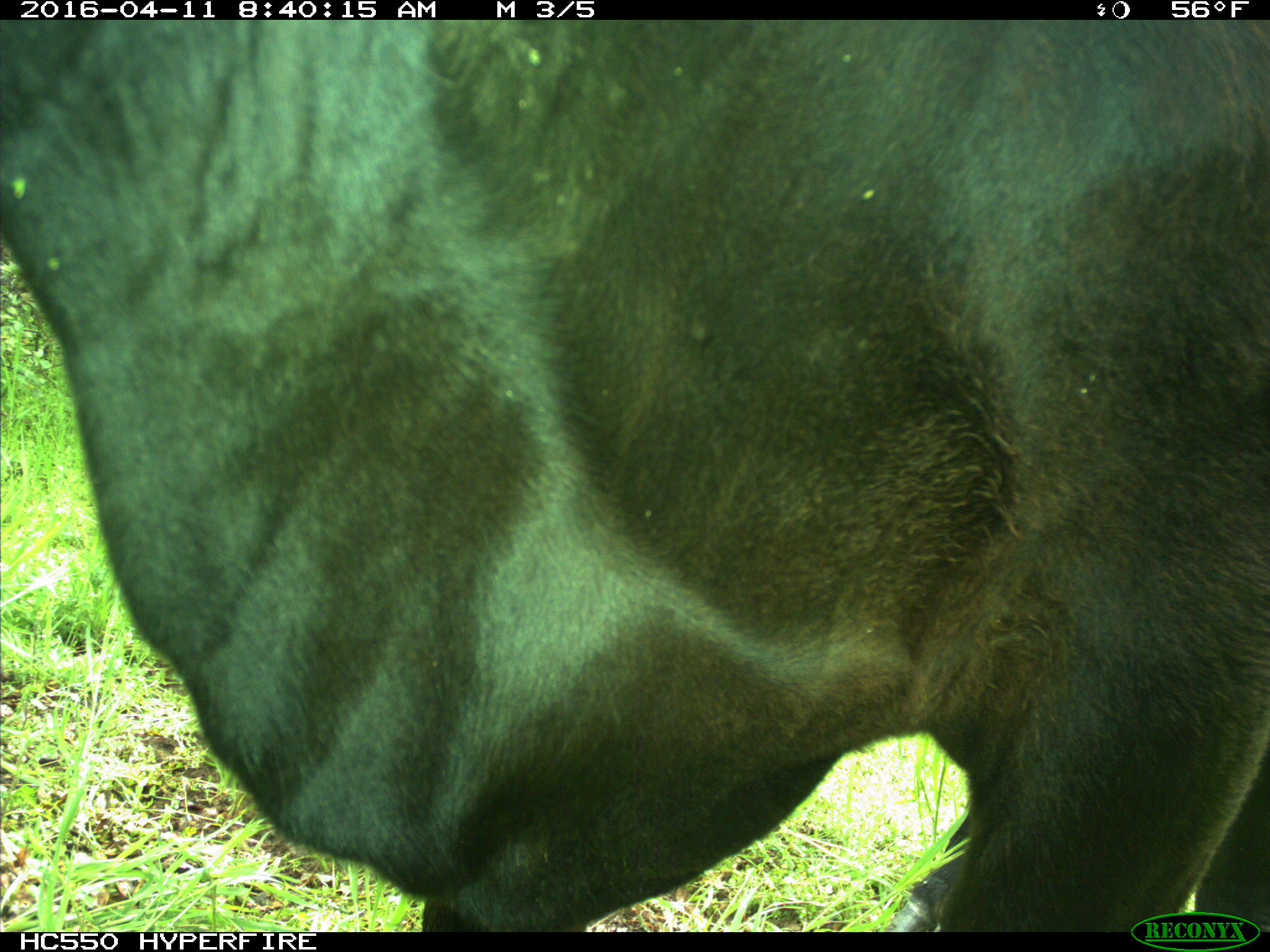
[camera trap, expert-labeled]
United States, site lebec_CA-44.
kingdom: Animalia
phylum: Chordata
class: Mammalia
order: Artiodactyla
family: Bovidae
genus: Bos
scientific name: Bos taurus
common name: domestic cow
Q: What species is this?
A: Bos taurus (domestic cow).